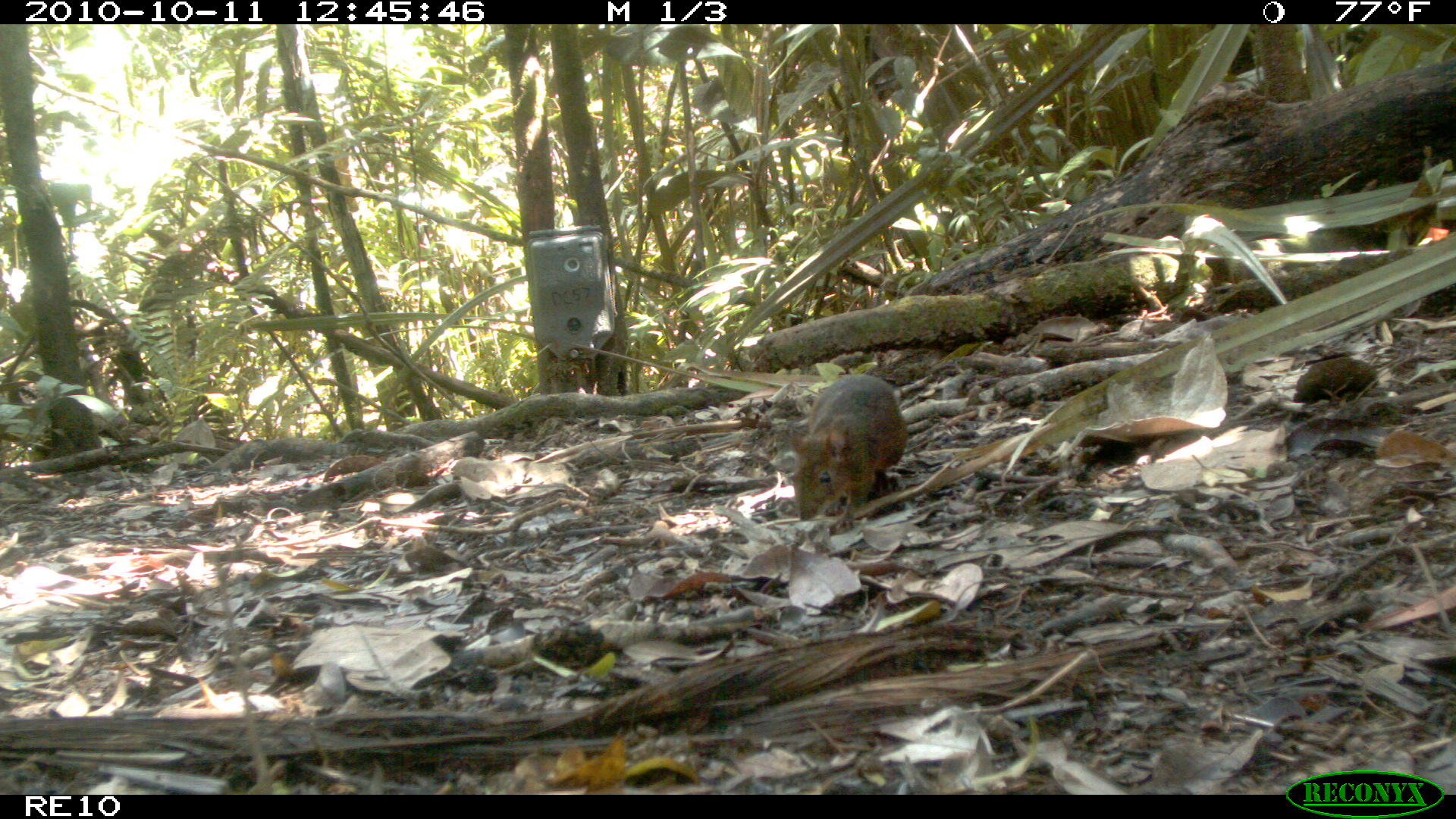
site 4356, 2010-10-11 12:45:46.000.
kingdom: Animalia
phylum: Chordata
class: Mammalia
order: Rodentia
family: Muridae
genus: Rattus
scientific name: Rattus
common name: rodent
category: unknown rat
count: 1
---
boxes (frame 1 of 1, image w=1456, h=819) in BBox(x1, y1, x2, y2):
unknown rat: BBox(785, 370, 910, 527)